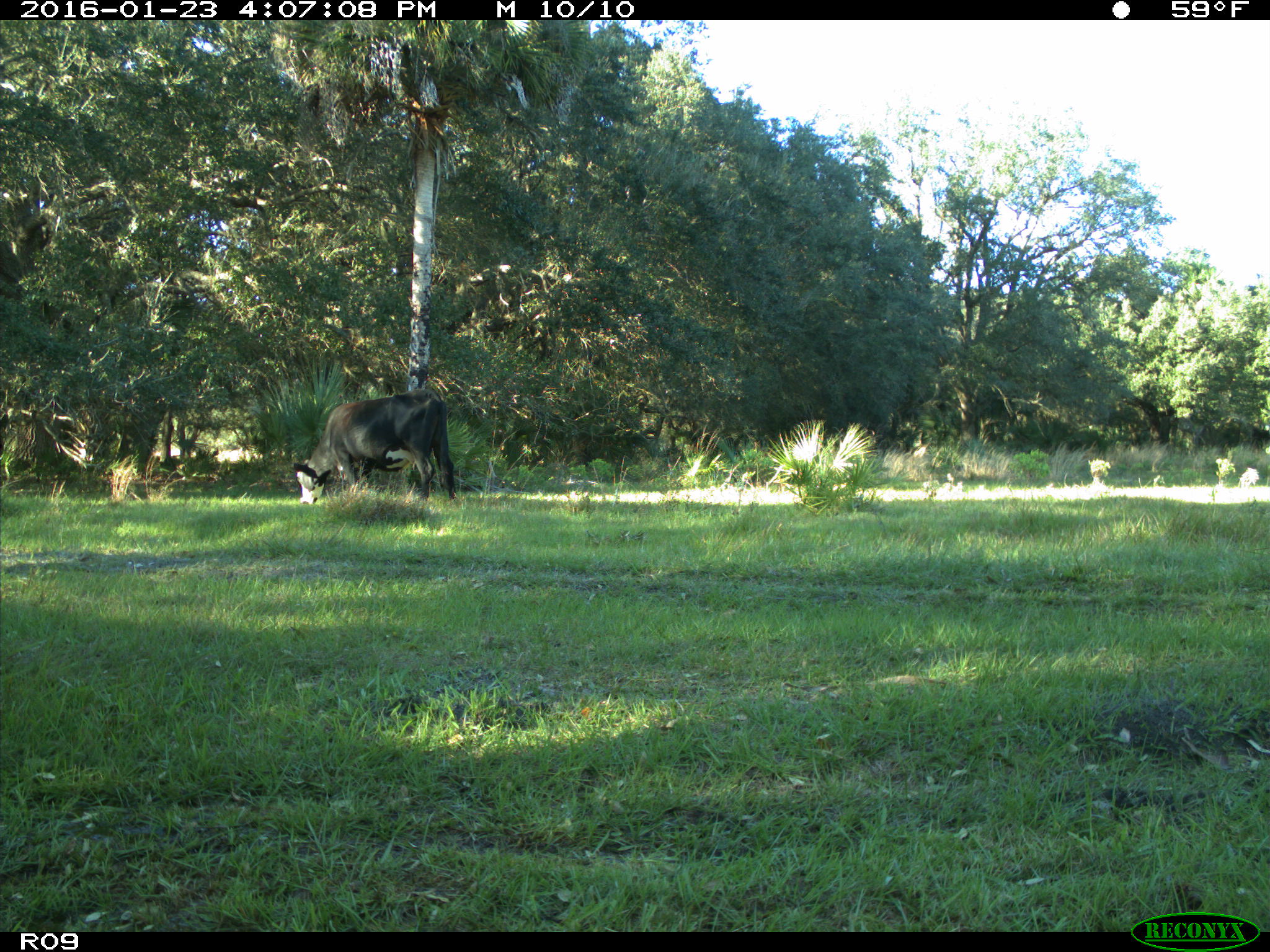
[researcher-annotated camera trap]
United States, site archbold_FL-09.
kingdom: Animalia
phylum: Chordata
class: Mammalia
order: Artiodactyla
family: Bovidae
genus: Bos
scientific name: Bos taurus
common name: domestic cow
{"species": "Bos taurus (domestic cow)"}